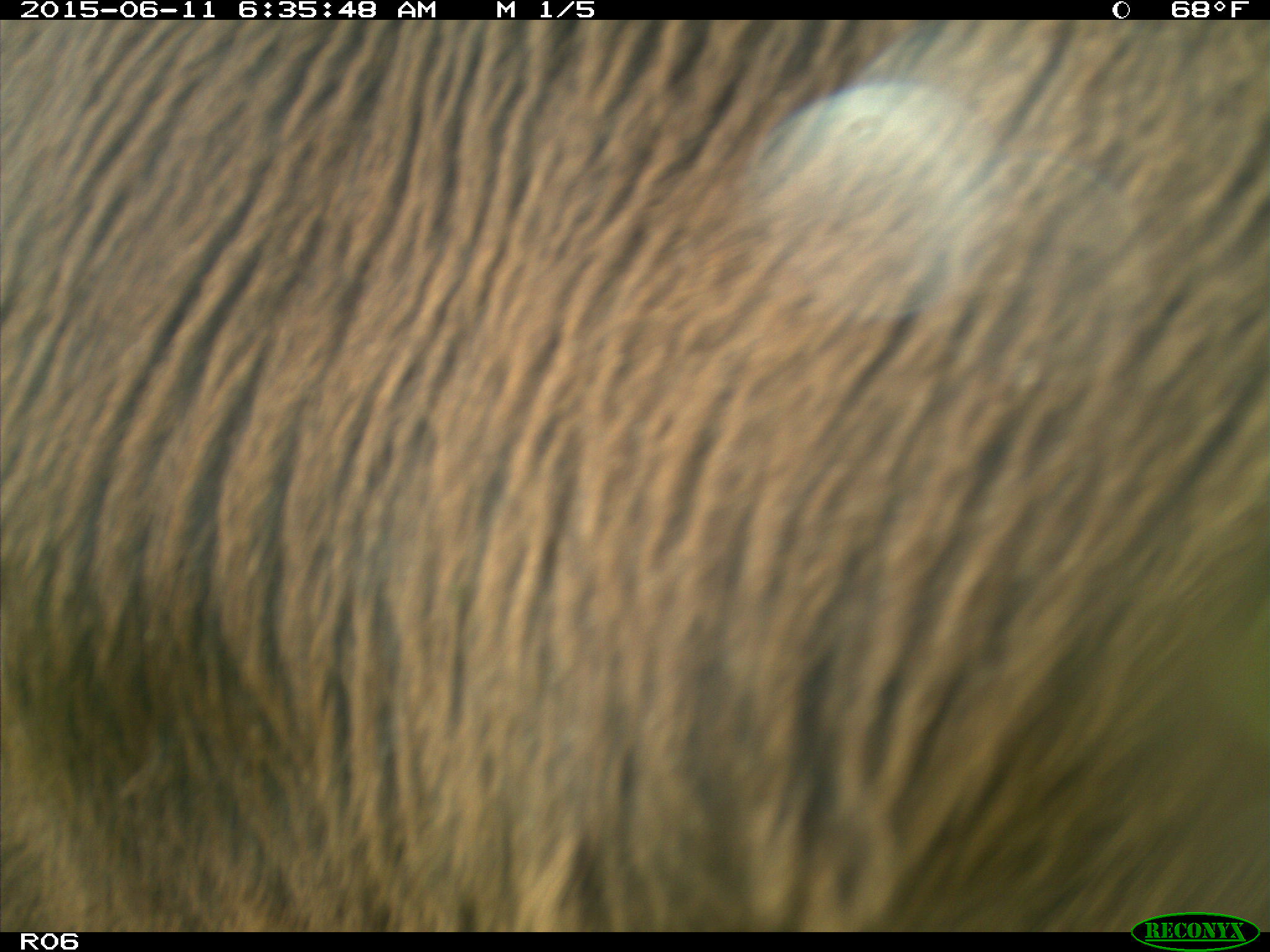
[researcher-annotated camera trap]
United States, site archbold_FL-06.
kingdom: Animalia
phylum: Chordata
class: Mammalia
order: Artiodactyla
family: Bovidae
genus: Bos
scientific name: Bos taurus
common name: domestic cow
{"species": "Bos taurus (domestic cow)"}